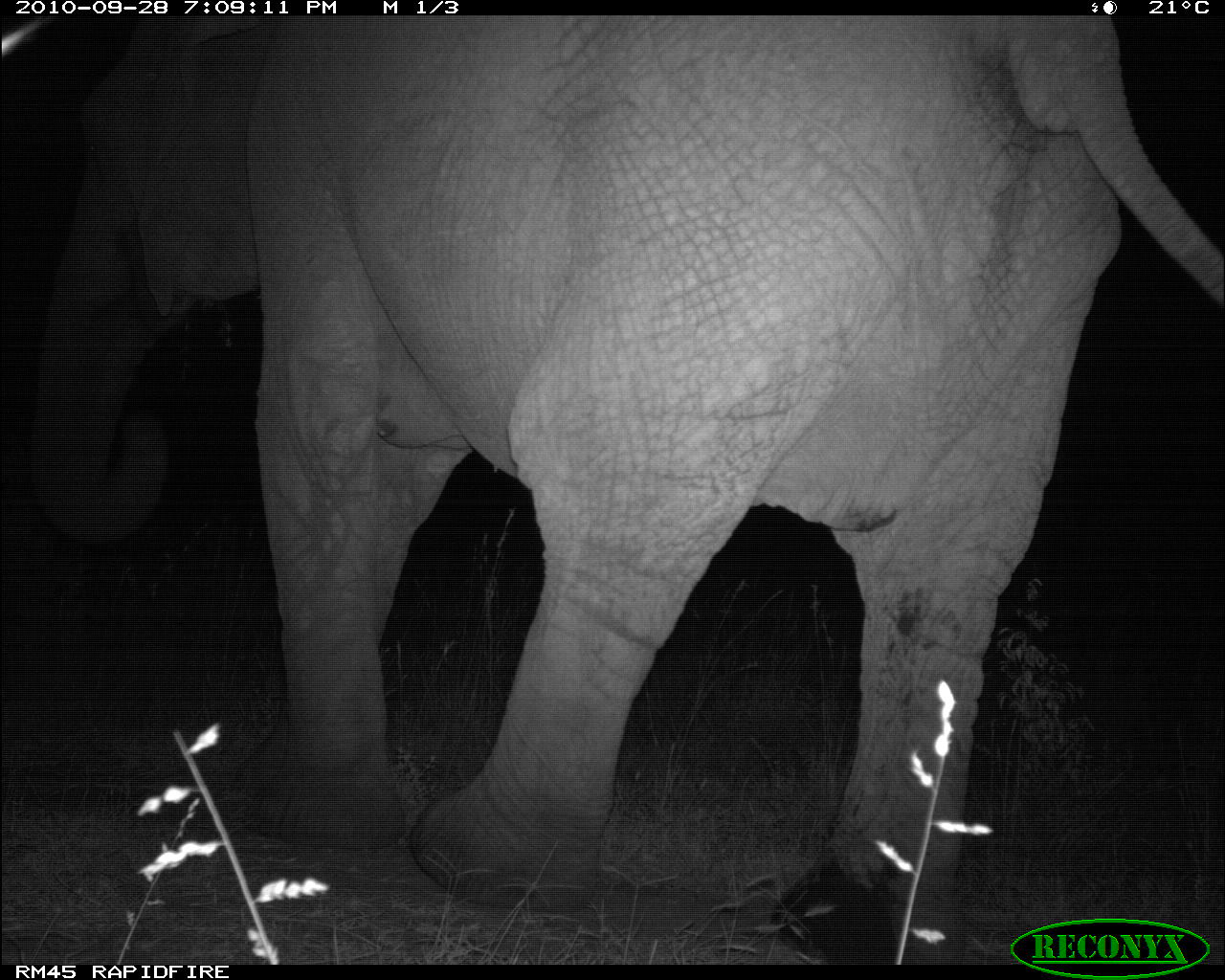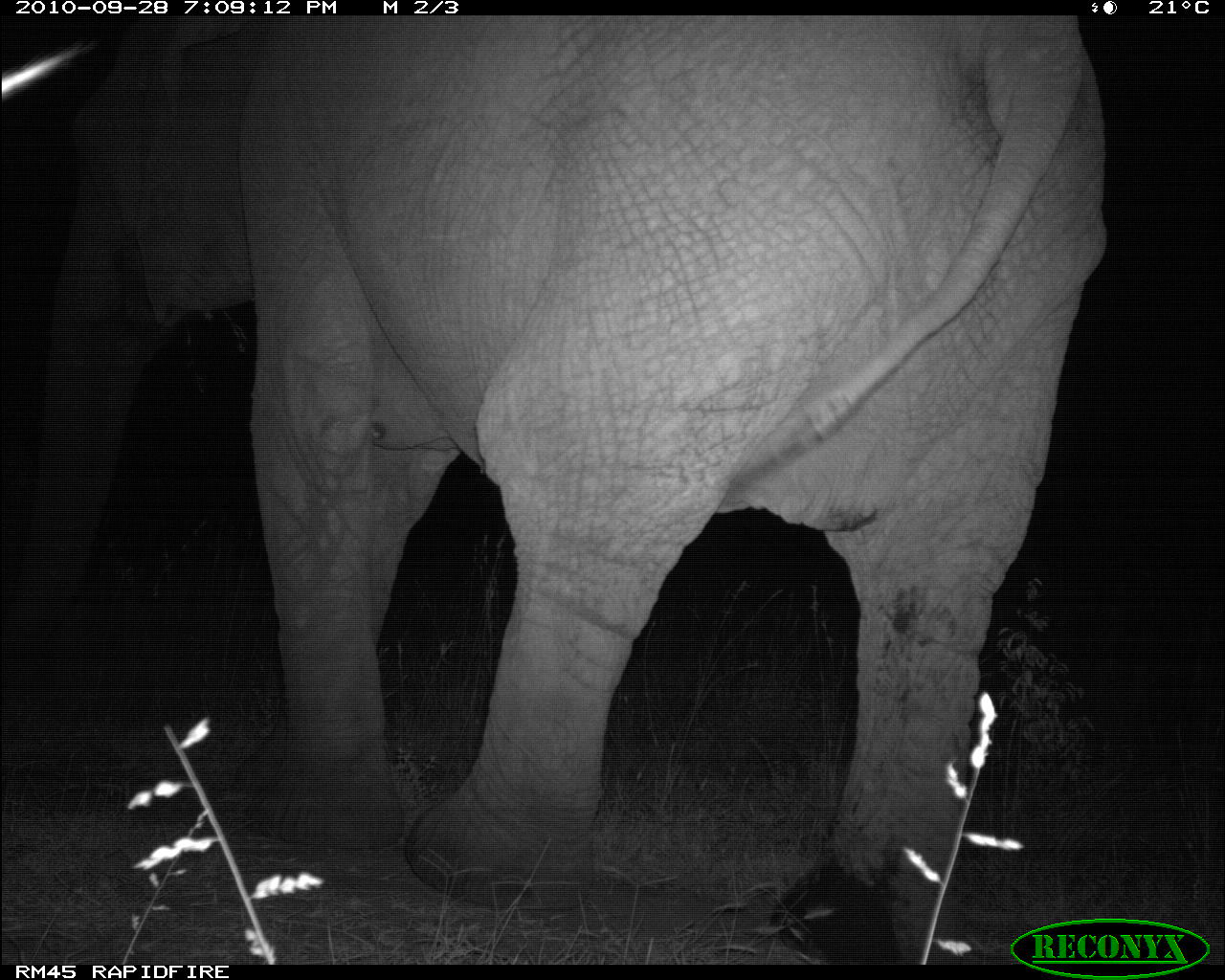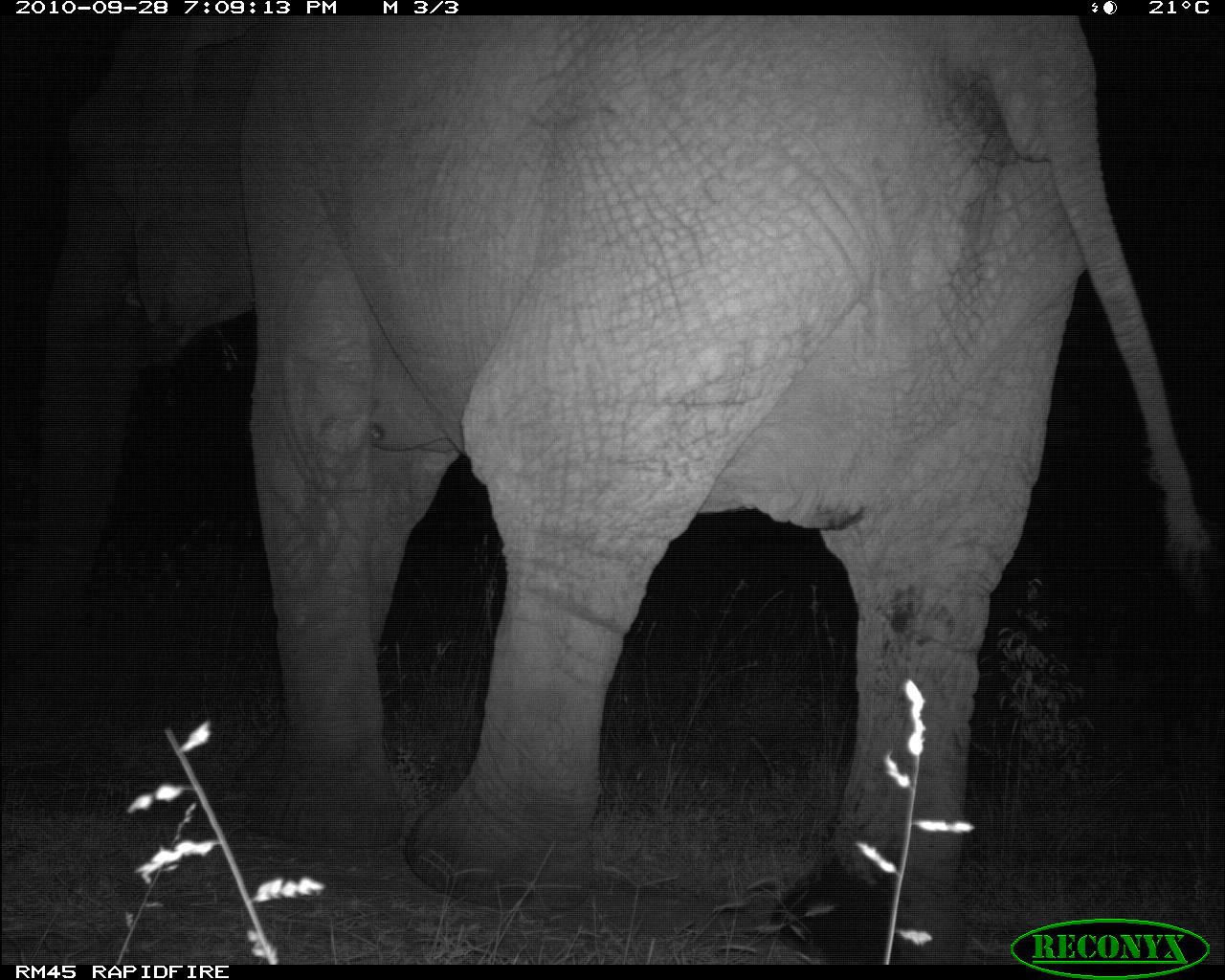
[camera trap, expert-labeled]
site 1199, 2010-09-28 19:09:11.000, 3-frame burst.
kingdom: Animalia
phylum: Chordata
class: Mammalia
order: Proboscidea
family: Elephantidae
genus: Loxodonta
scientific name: Loxodonta africana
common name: african bush elephant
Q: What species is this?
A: Loxodonta africana (african bush elephant).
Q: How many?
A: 1.